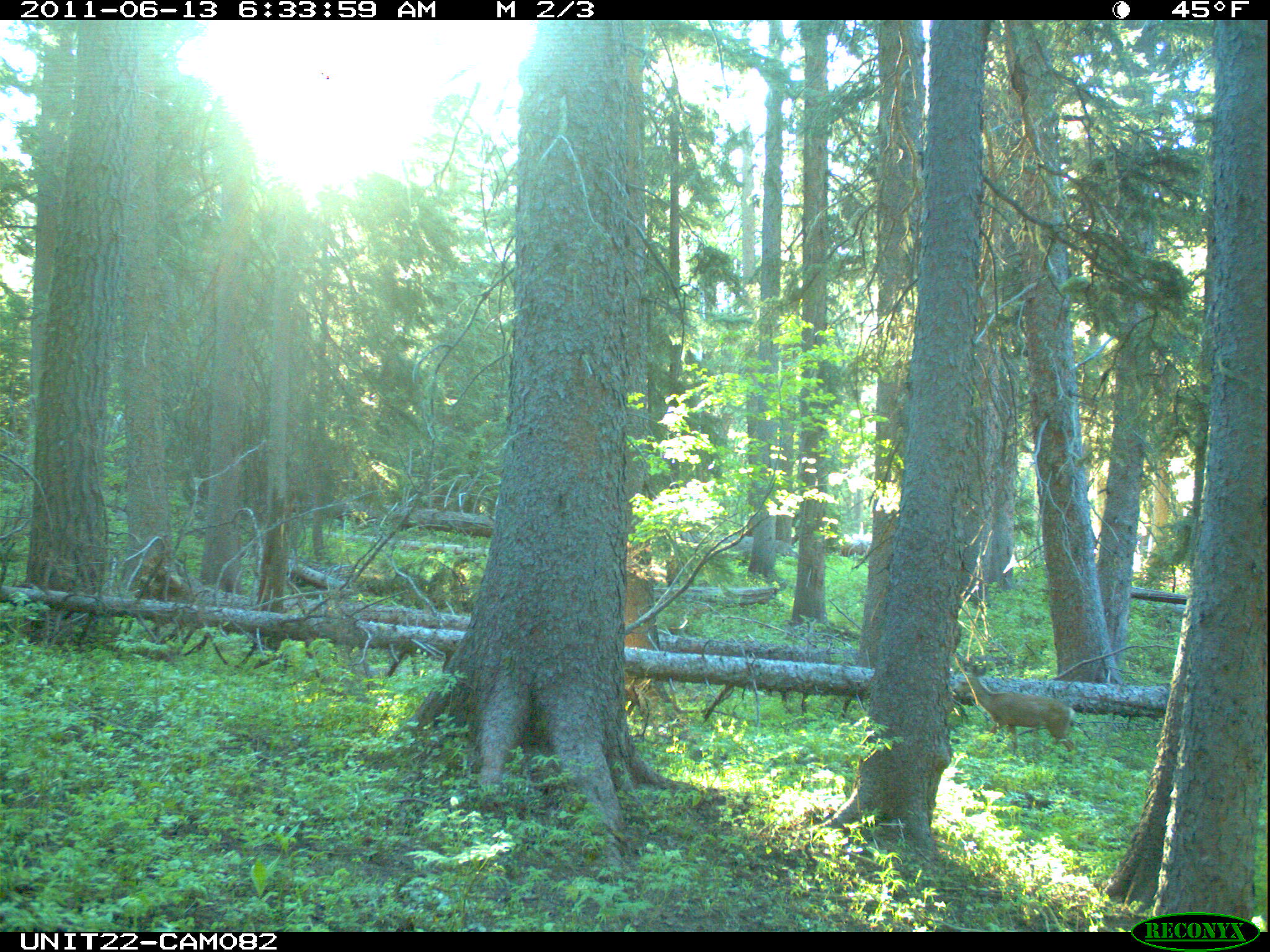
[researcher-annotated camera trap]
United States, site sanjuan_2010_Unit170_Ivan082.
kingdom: Animalia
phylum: Chordata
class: Mammalia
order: Artiodactyla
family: Cervidae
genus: Odocoileus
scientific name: Odocoileus hemionus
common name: mule deer